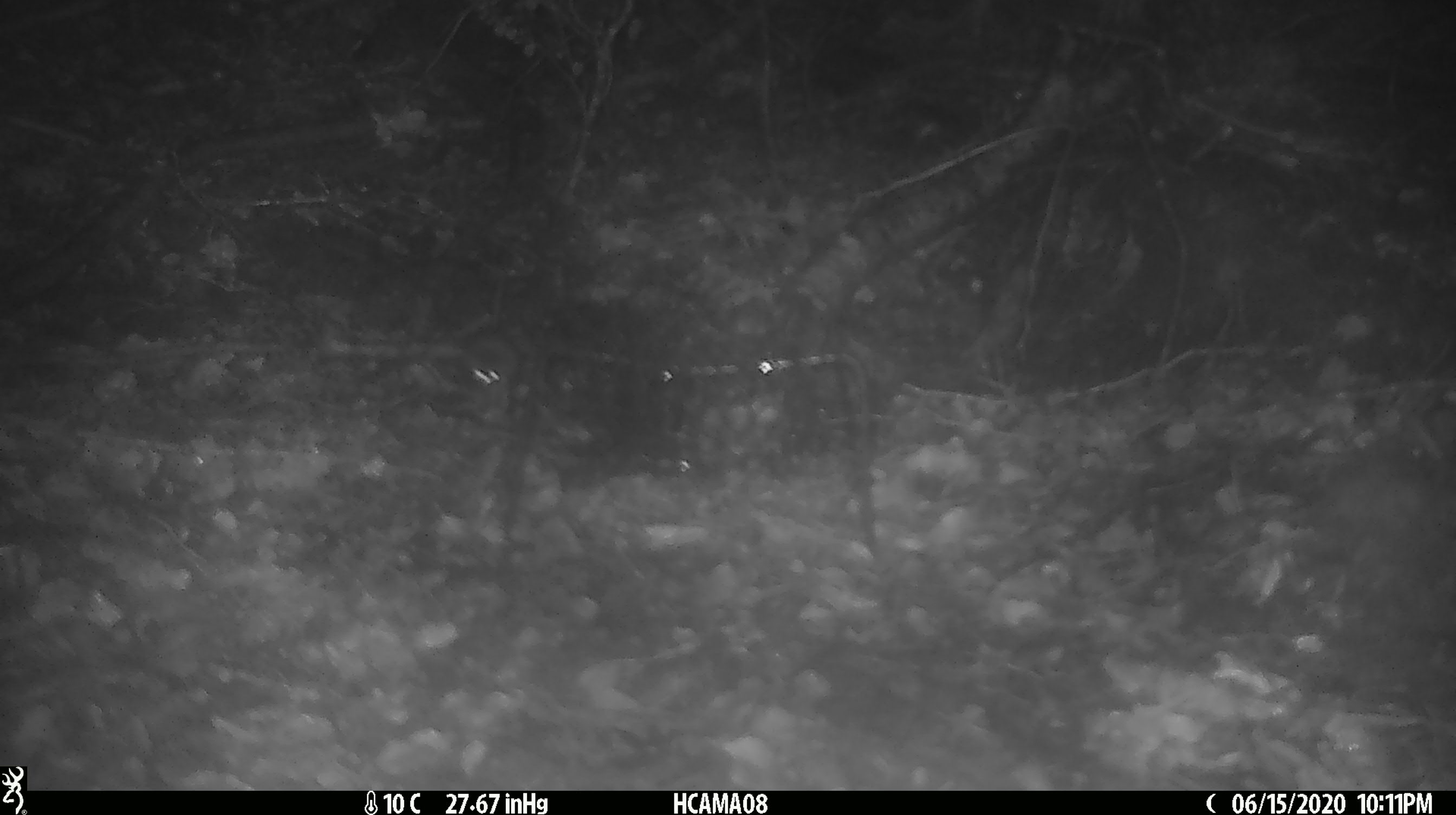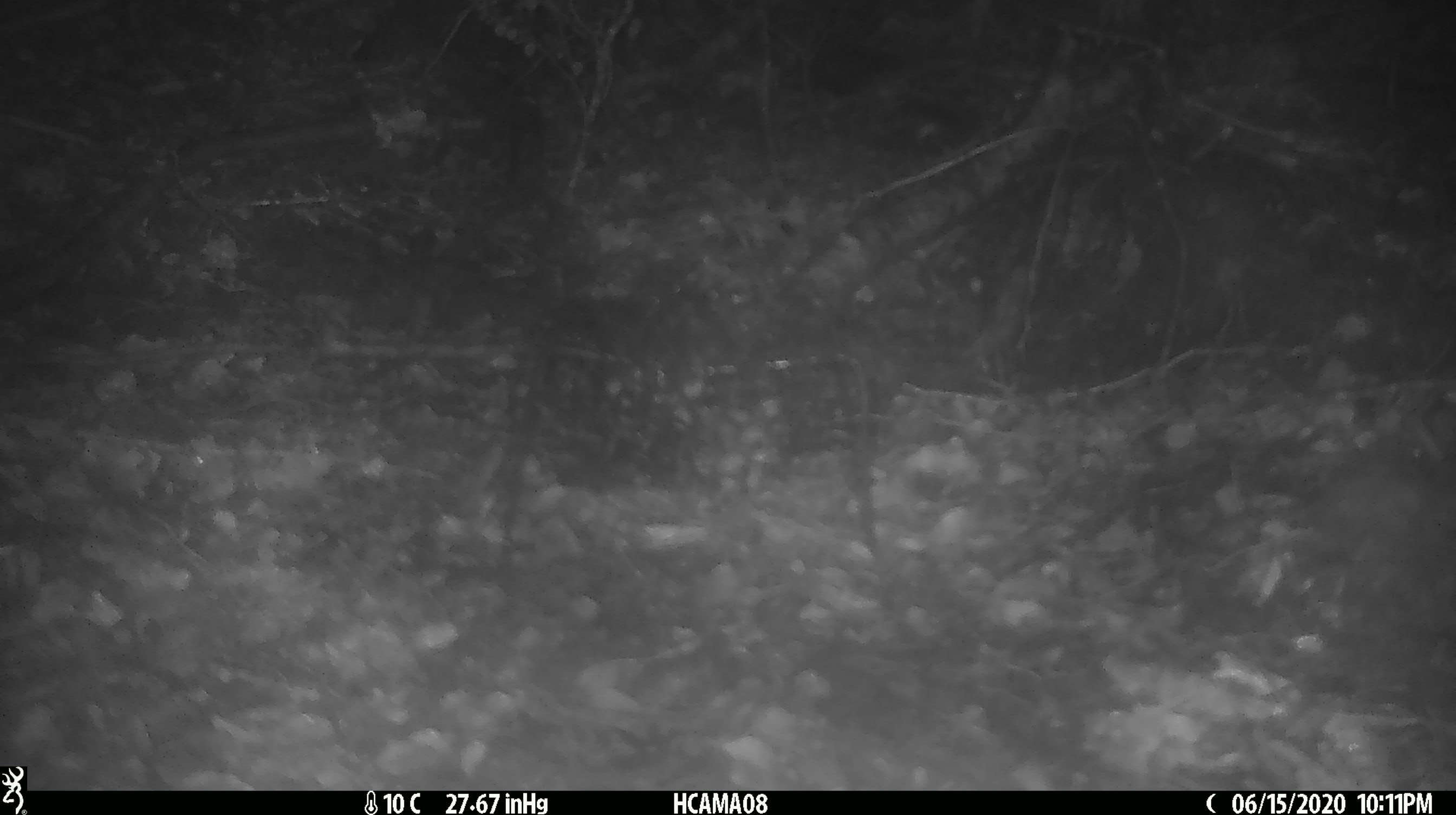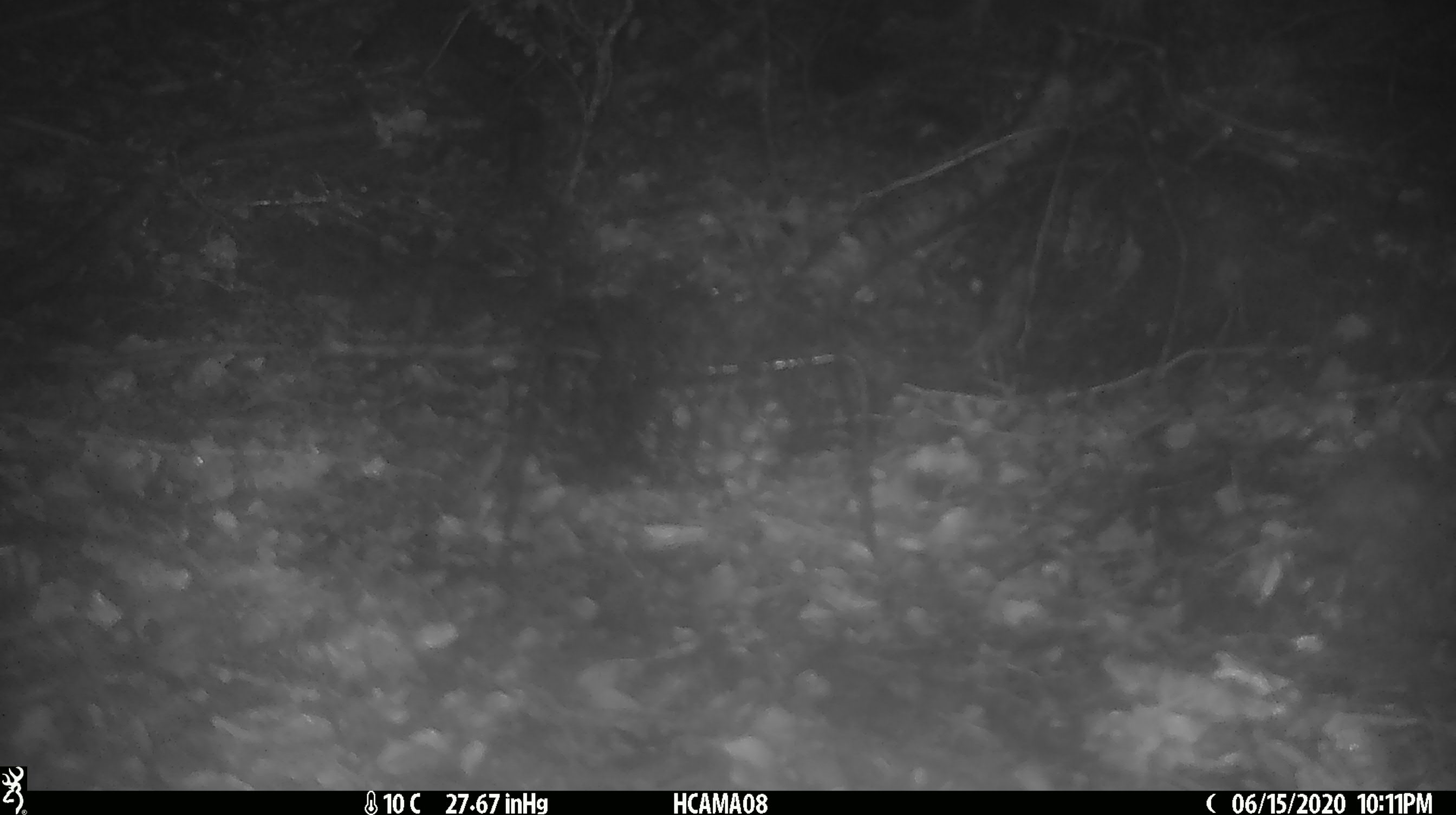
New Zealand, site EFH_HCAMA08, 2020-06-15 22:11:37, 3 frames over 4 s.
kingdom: Animalia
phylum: Chordata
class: Mammalia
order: Rodentia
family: Muridae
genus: Mus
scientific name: Mus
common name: mouse